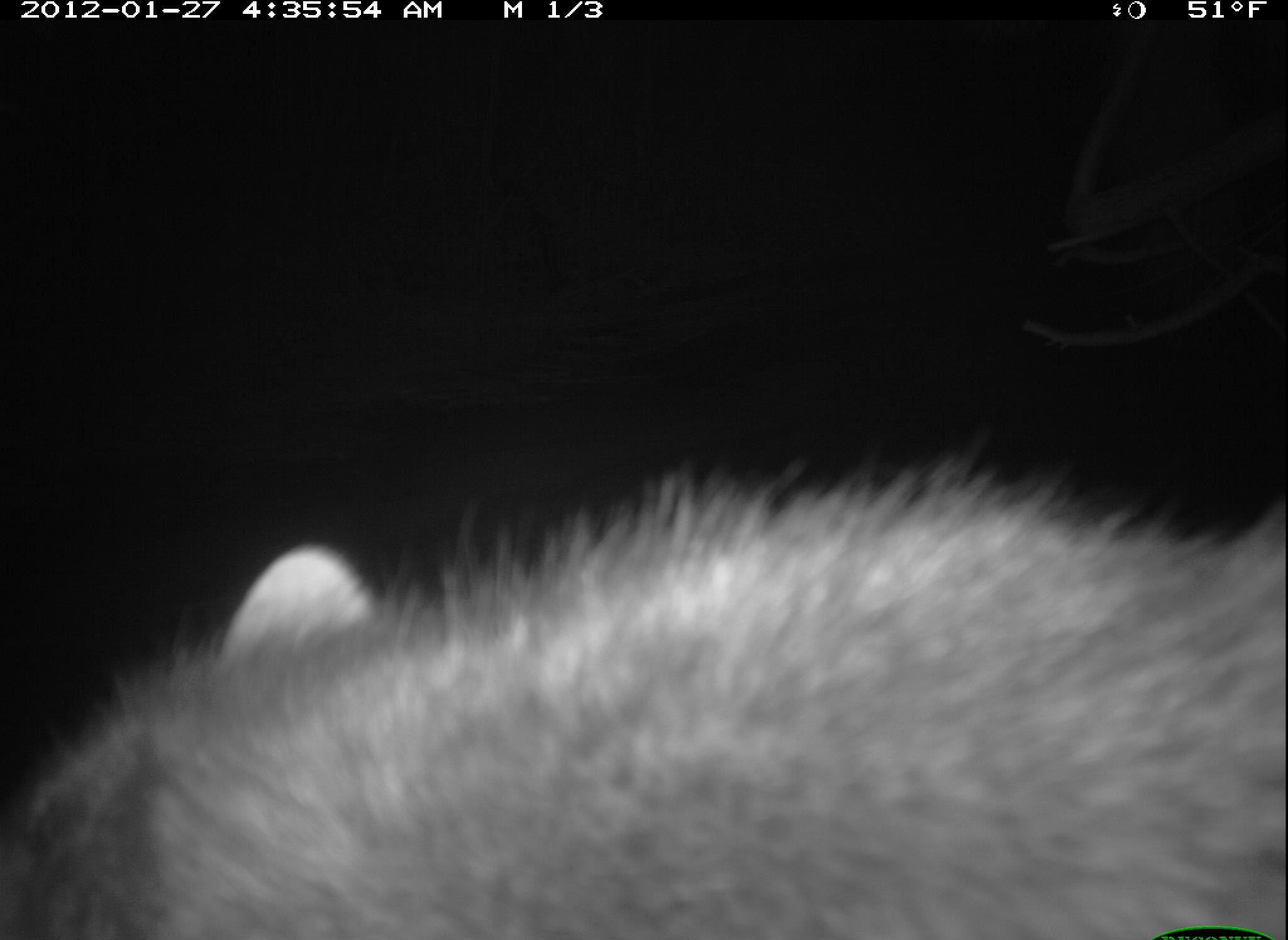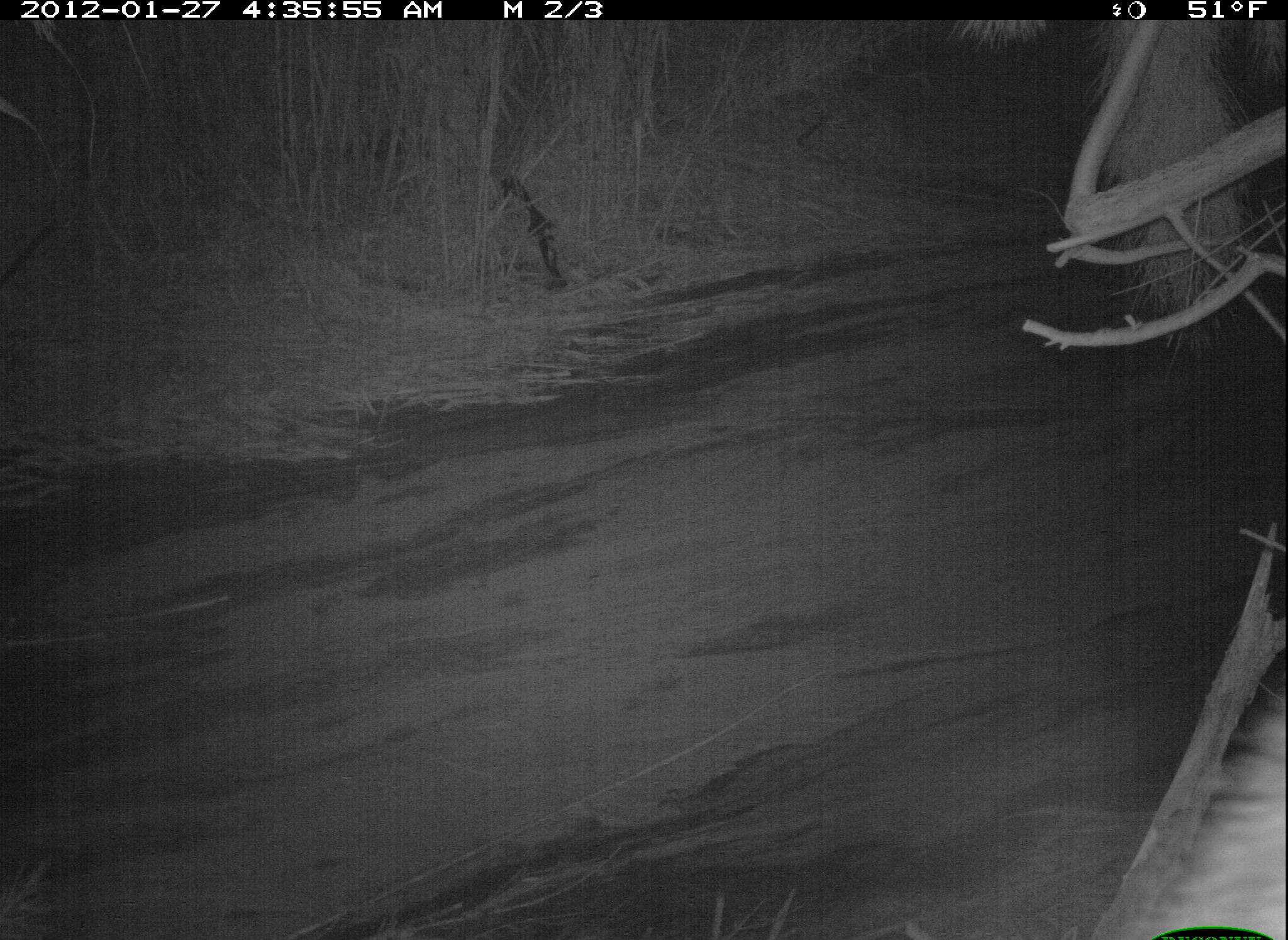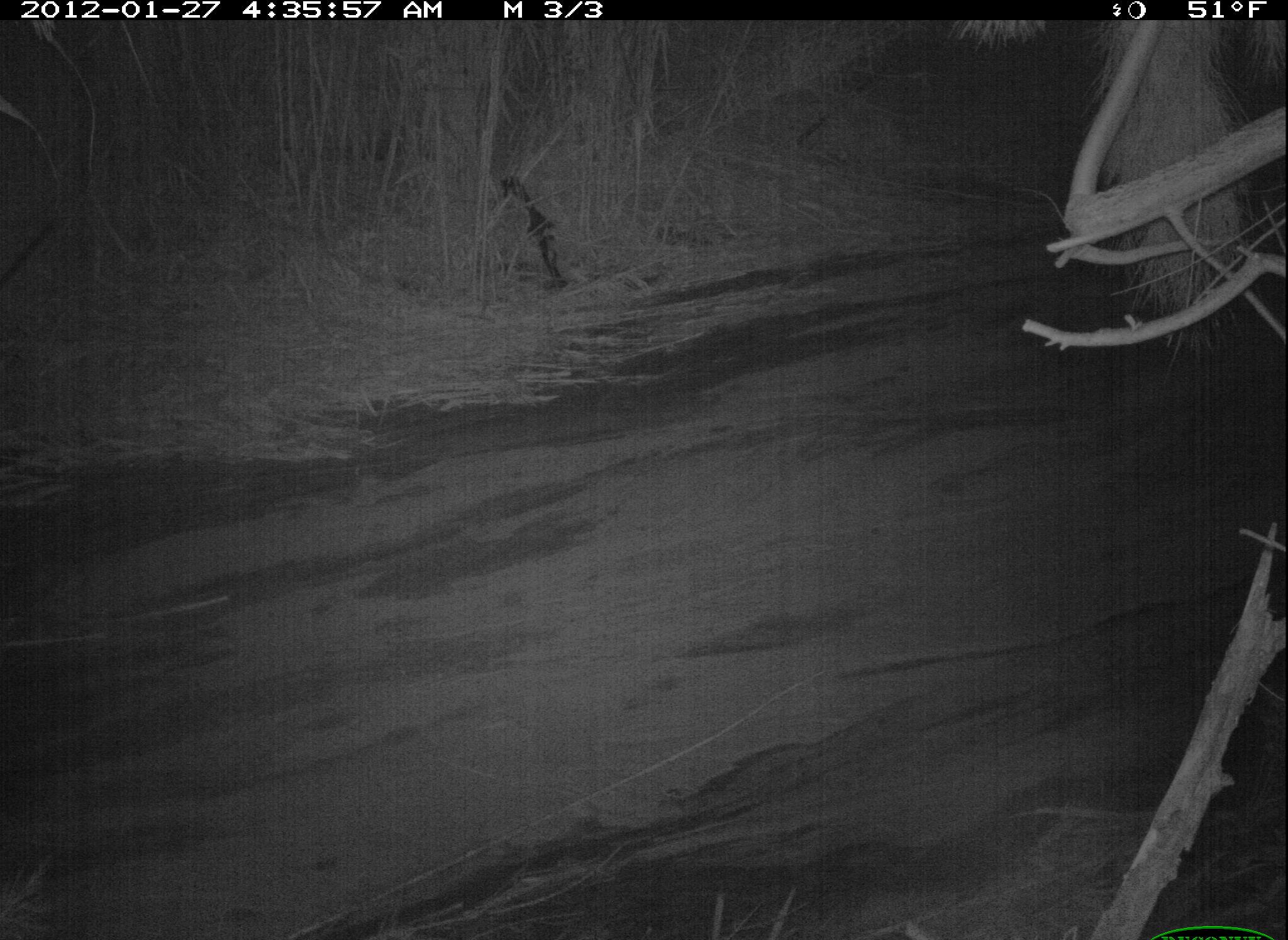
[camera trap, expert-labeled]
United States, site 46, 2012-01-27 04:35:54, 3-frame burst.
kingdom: Animalia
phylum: Chordata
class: Mammalia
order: Carnivora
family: Procyonidae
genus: Procyon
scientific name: Procyon lotor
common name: raccoon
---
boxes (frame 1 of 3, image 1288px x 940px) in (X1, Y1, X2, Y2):
raccoon: (6, 435, 1285, 940)